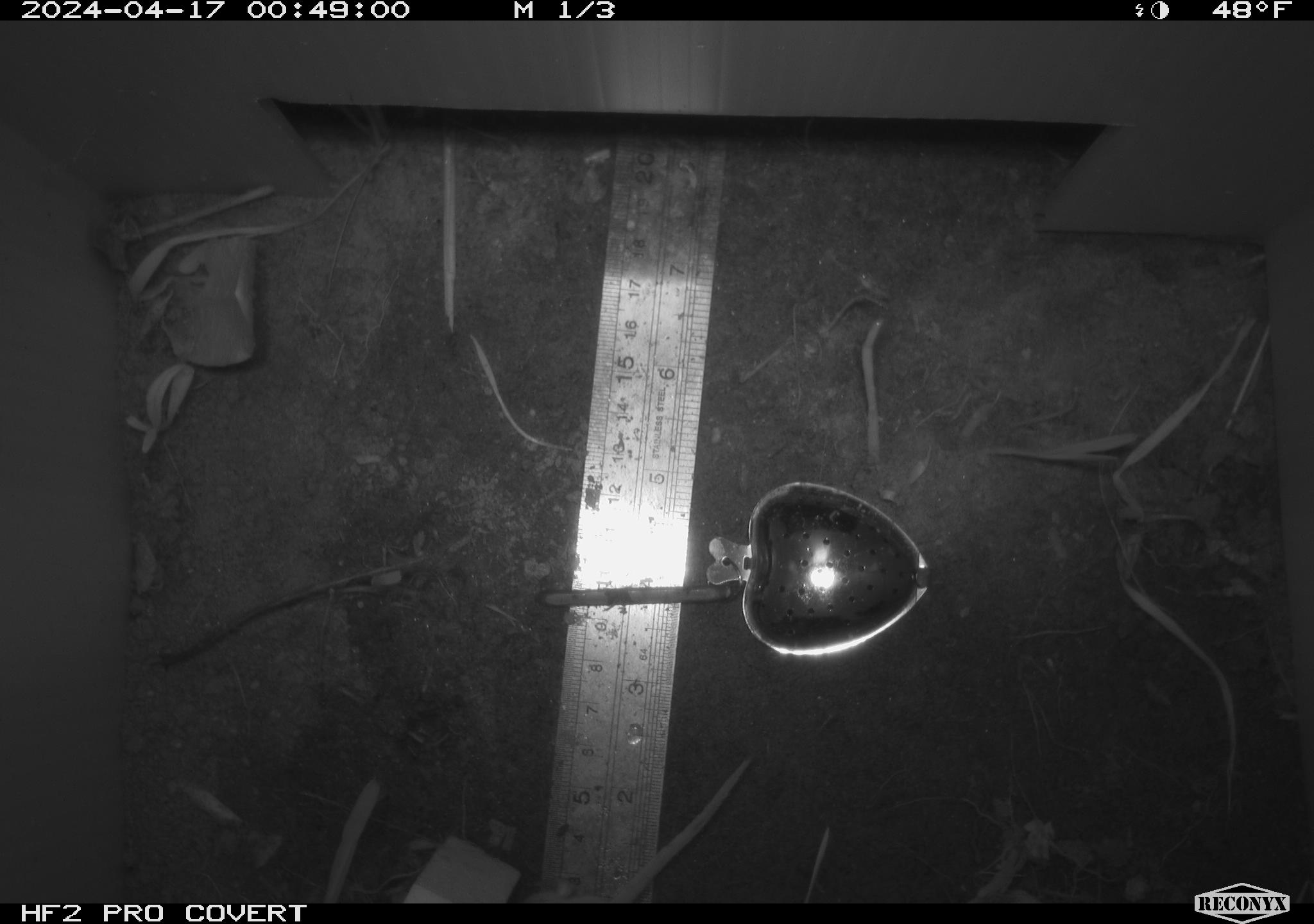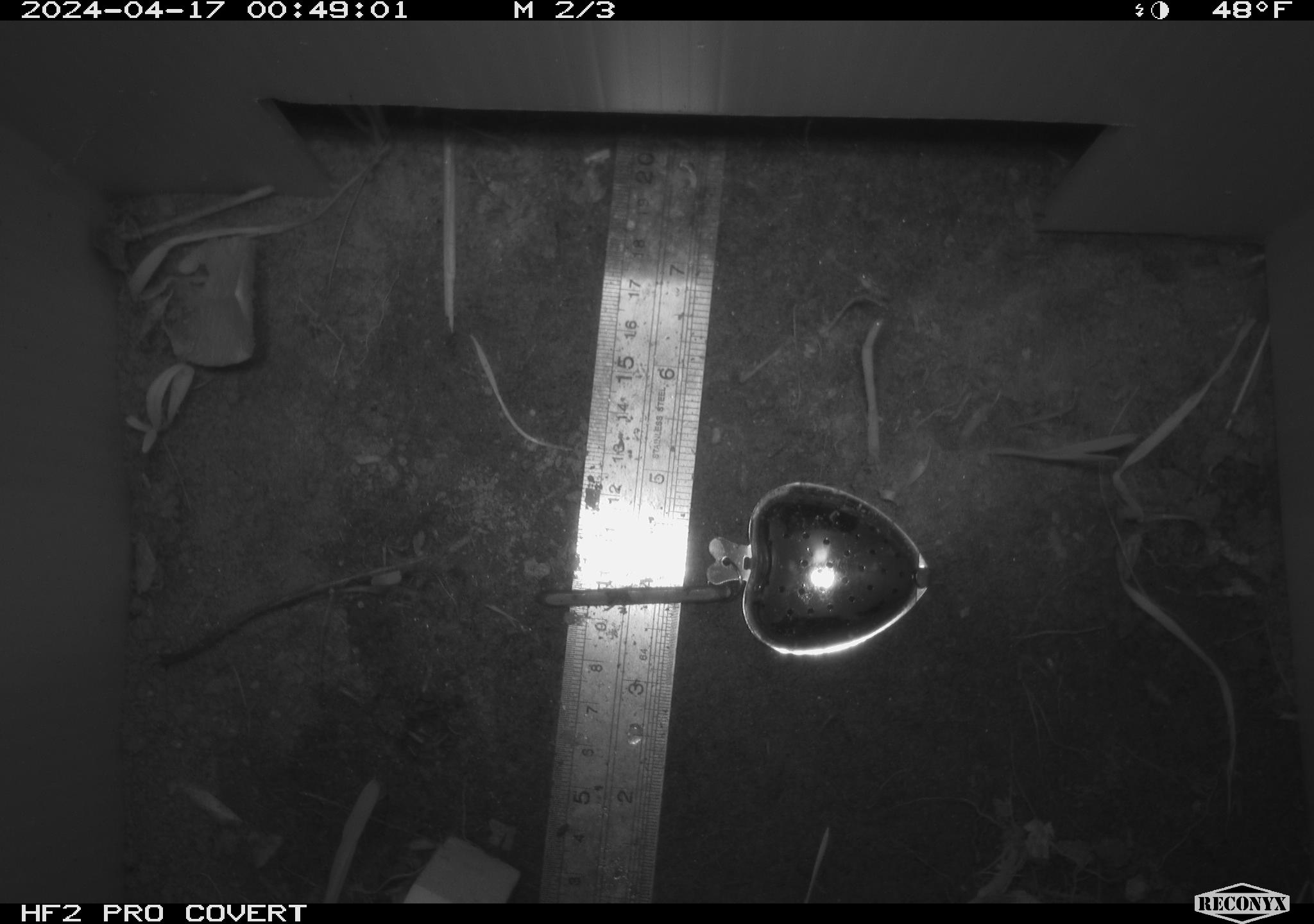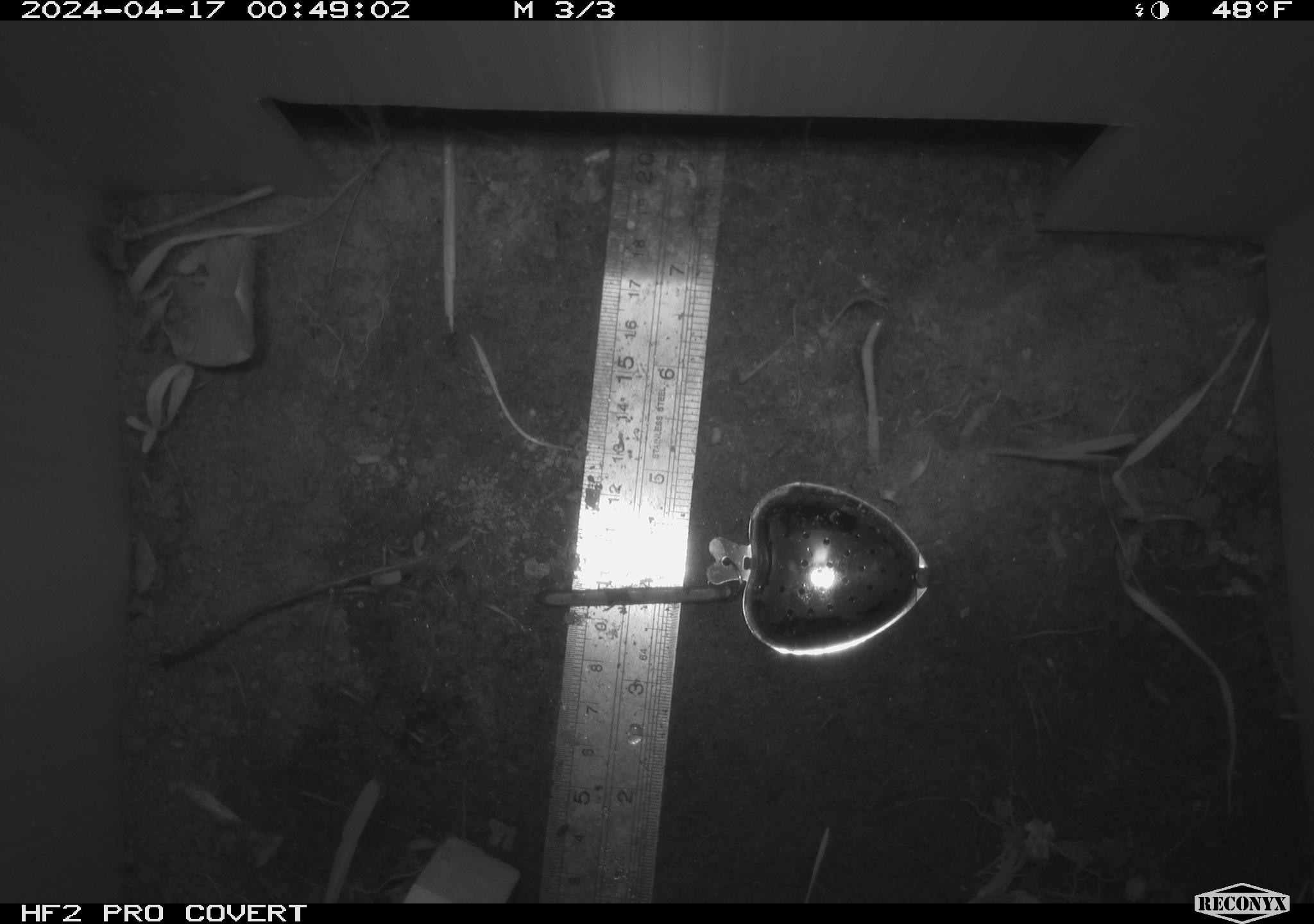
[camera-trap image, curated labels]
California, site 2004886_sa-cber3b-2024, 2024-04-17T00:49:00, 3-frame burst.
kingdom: Animalia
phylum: Chordata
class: Mammalia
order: Rodentia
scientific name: Rodentia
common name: mouse species